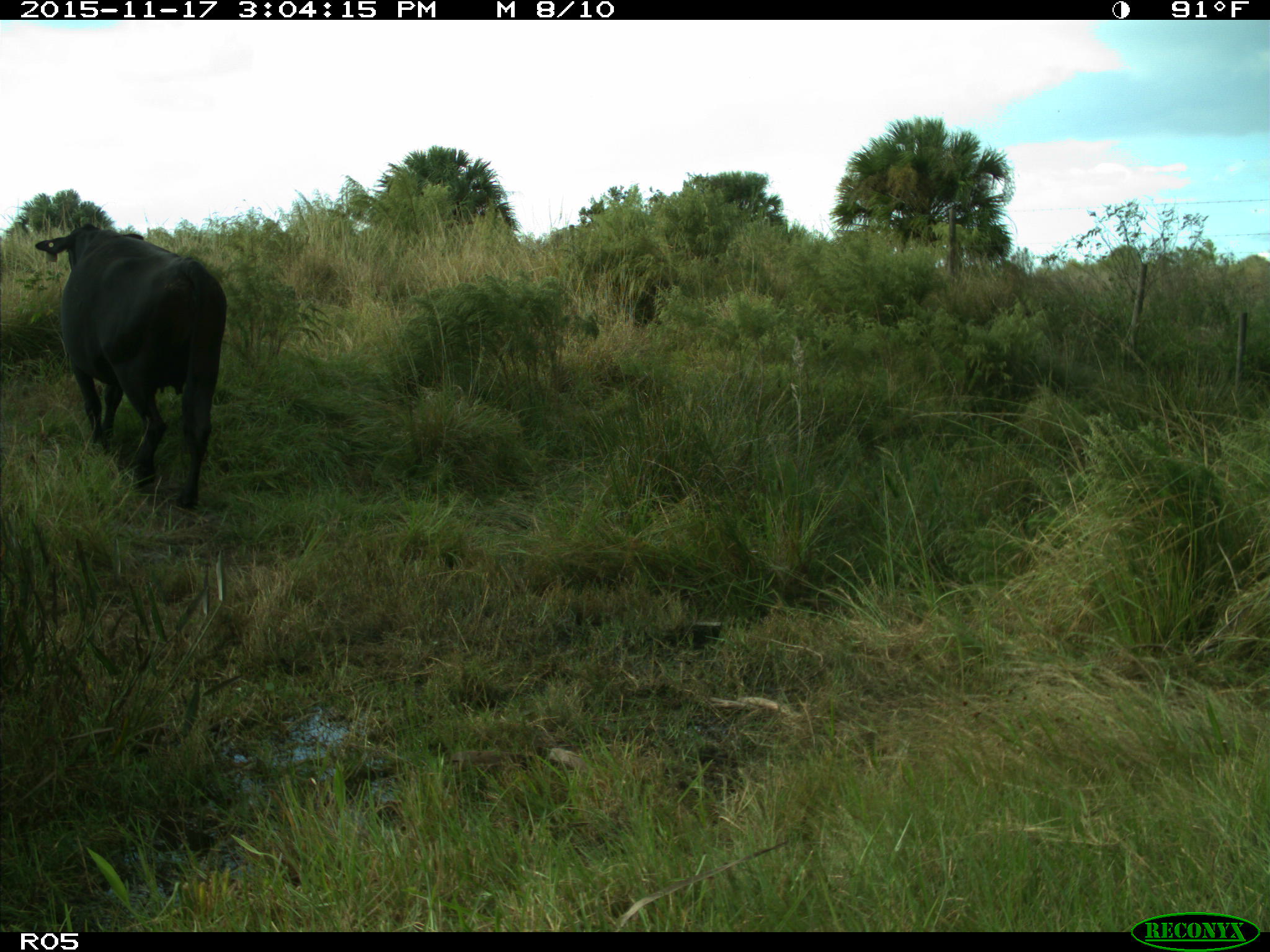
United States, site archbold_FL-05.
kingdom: Animalia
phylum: Chordata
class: Mammalia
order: Artiodactyla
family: Bovidae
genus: Bos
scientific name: Bos taurus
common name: domestic cow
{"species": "Bos taurus (domestic cow)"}